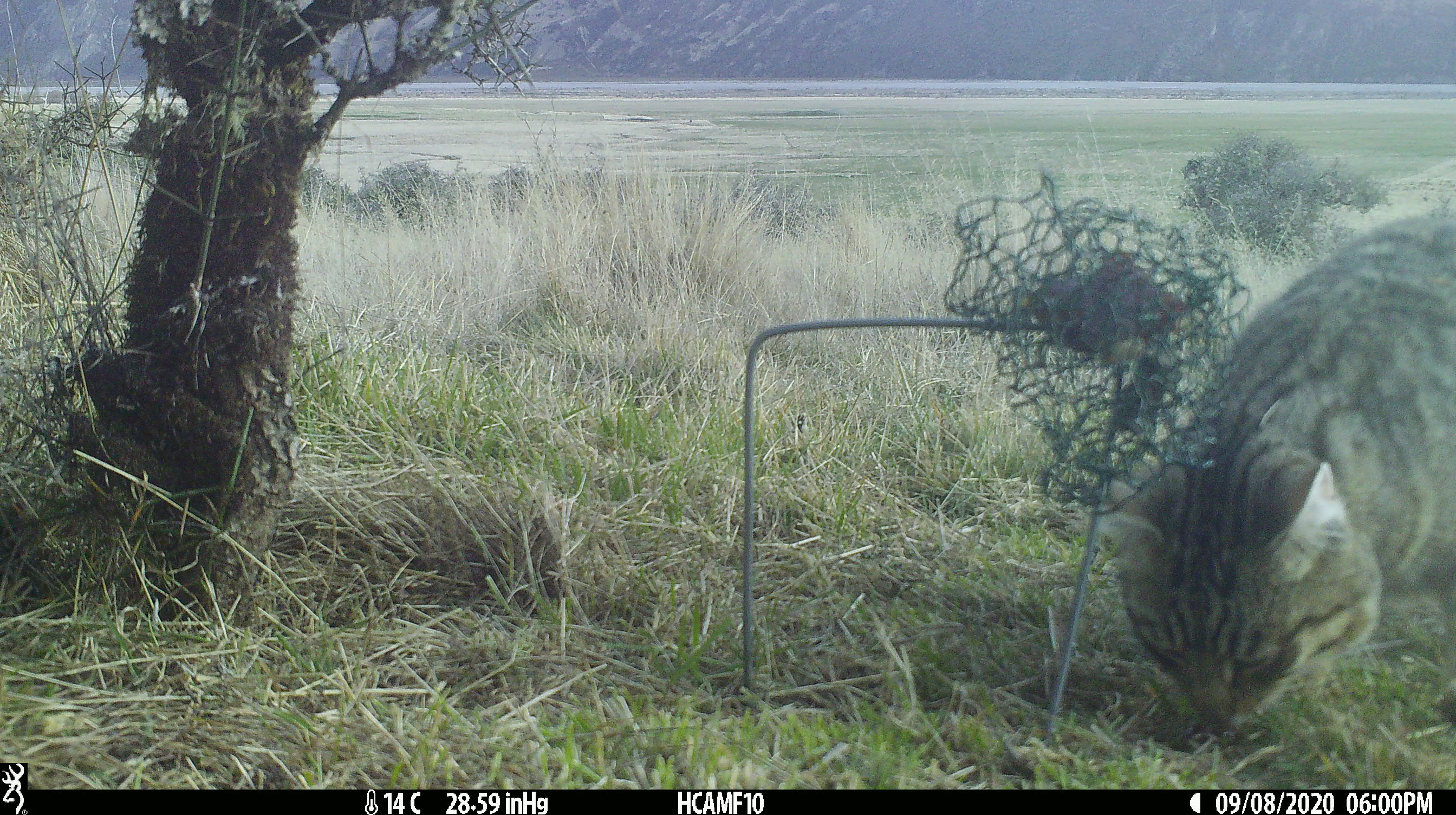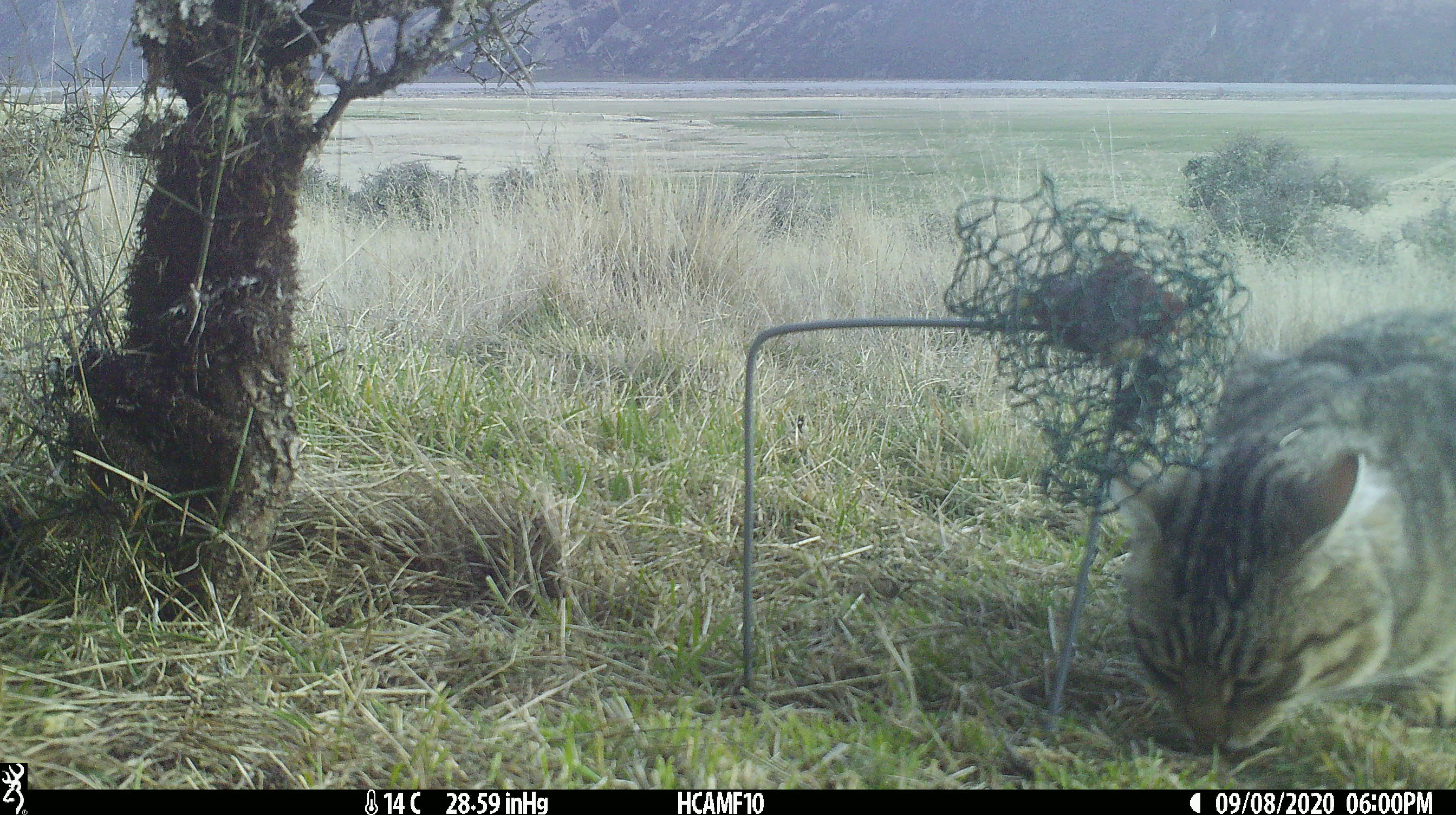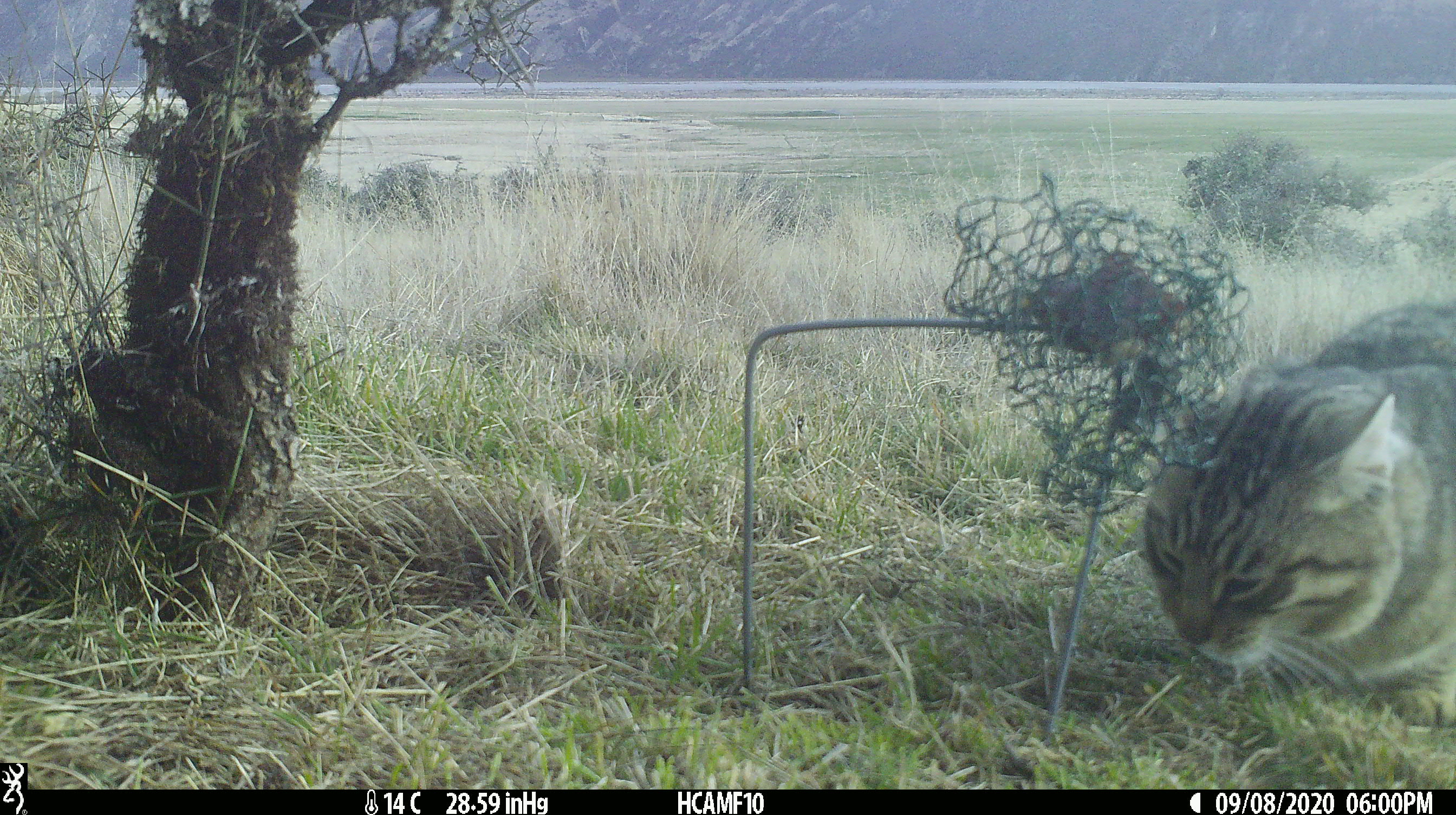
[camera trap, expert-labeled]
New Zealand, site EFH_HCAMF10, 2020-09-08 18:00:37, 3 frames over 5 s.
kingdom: Animalia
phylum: Chordata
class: Mammalia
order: Carnivora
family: Felidae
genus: Felis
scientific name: Felis catus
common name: domestic cat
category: cat